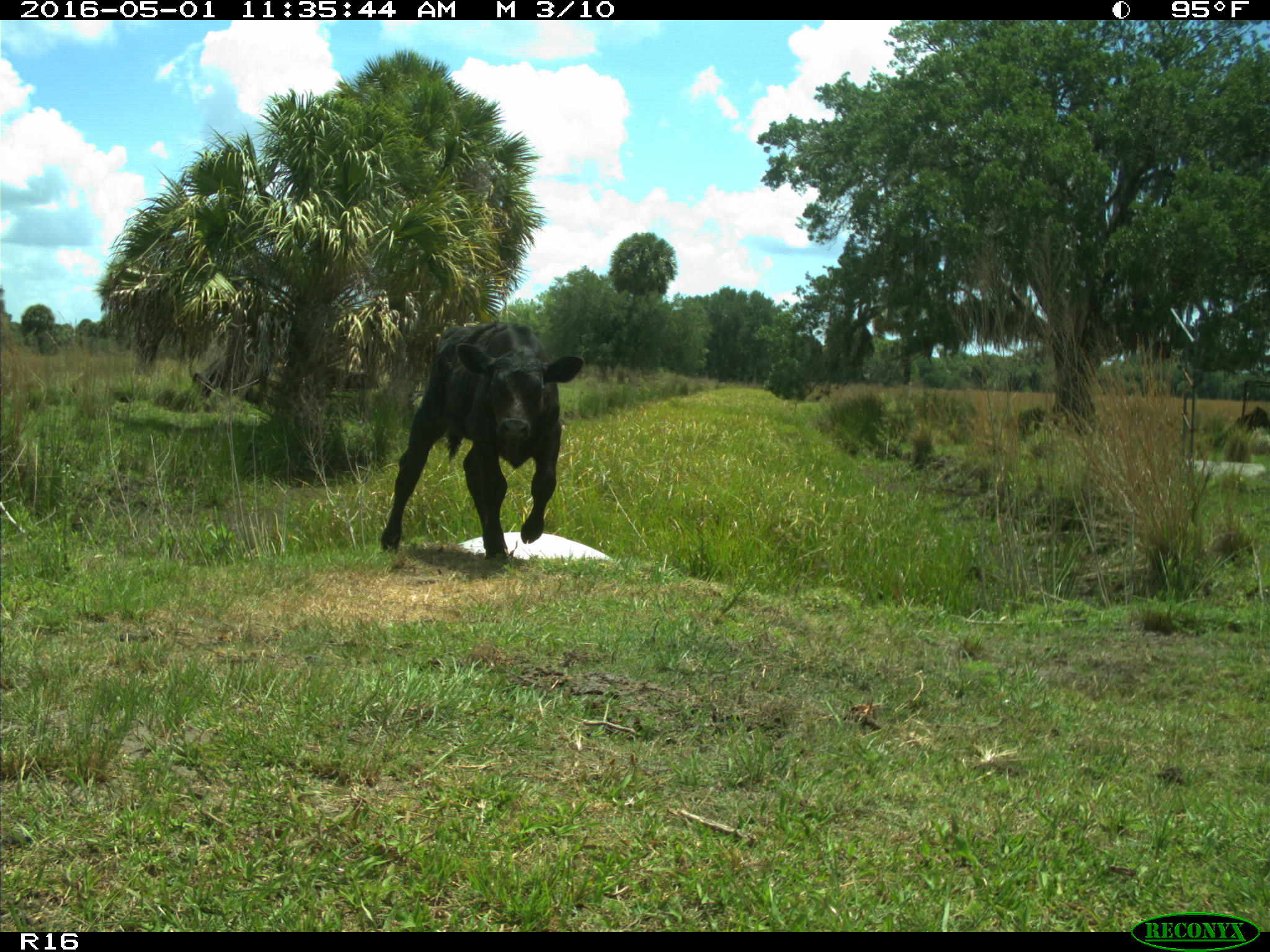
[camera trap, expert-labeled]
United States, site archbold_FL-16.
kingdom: Animalia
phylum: Chordata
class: Mammalia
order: Artiodactyla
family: Bovidae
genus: Bos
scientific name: Bos taurus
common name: domestic cow